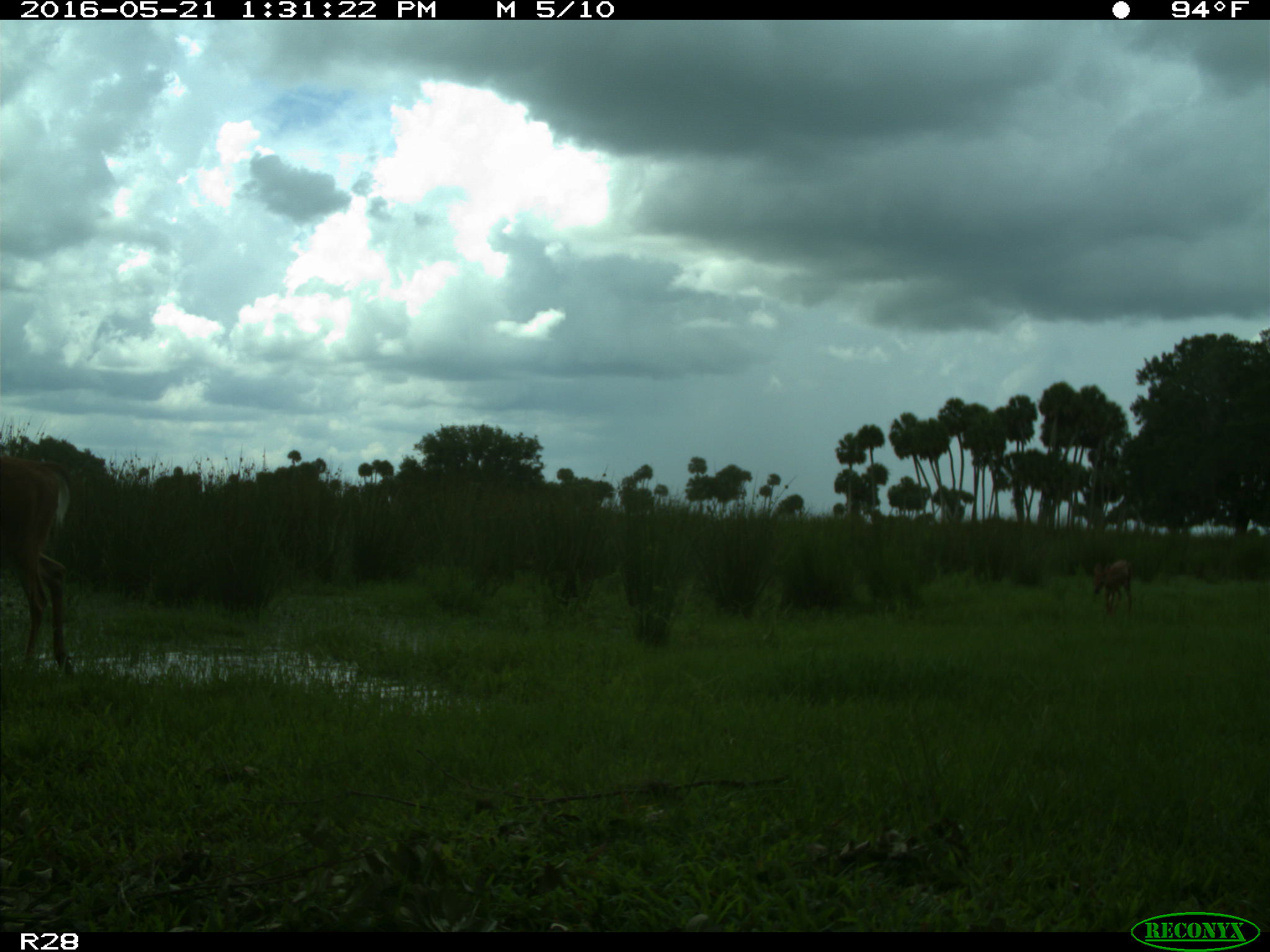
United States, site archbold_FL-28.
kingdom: Animalia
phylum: Chordata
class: Mammalia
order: Artiodactyla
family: Cervidae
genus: Odocoileus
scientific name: Odocoileus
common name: deer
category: unidentified deer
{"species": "unidentified deer (deer) (Odocoileus)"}